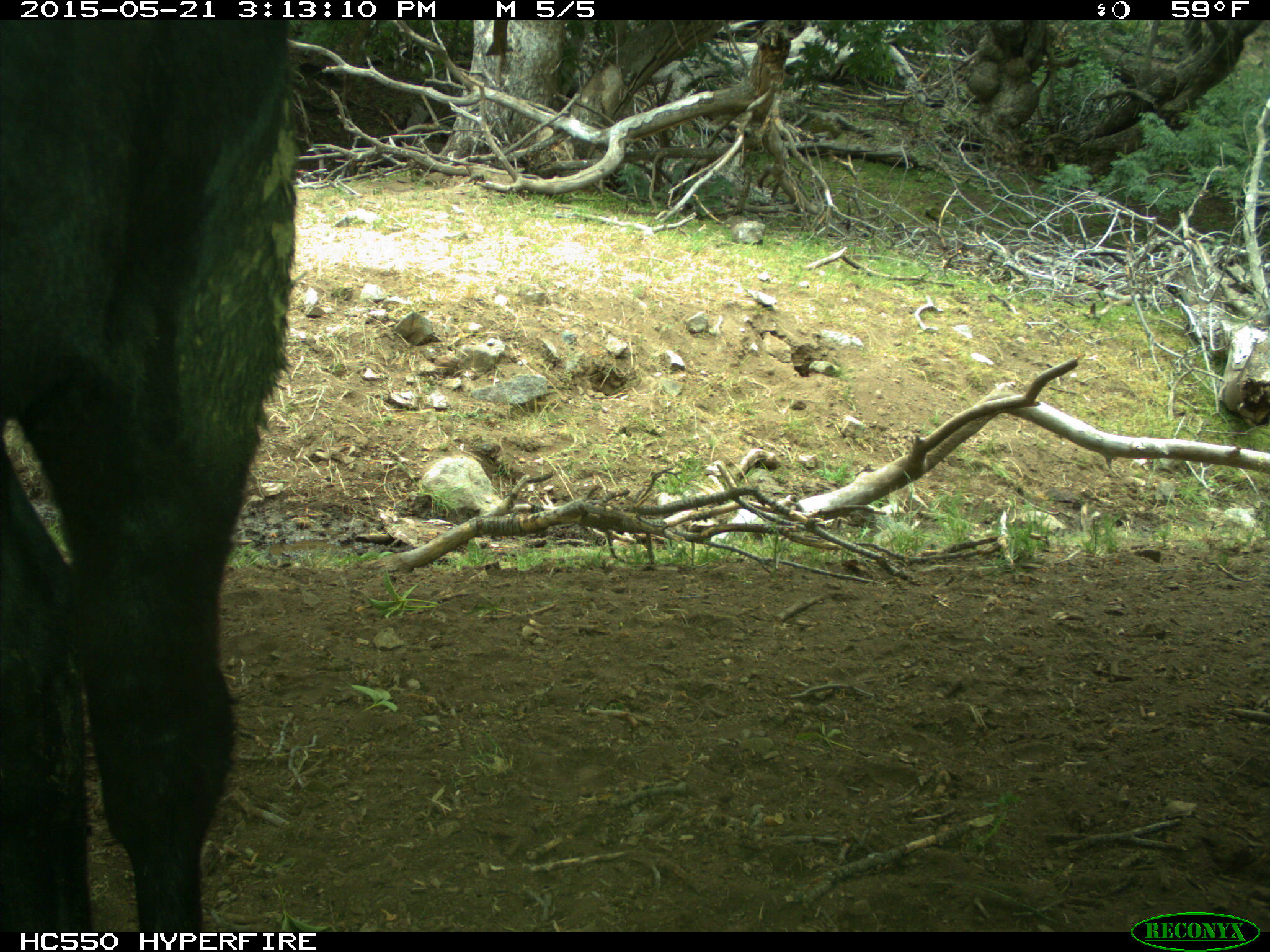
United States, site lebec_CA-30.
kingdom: Animalia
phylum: Chordata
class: Mammalia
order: Artiodactyla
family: Bovidae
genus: Bos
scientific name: Bos taurus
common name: domestic cow